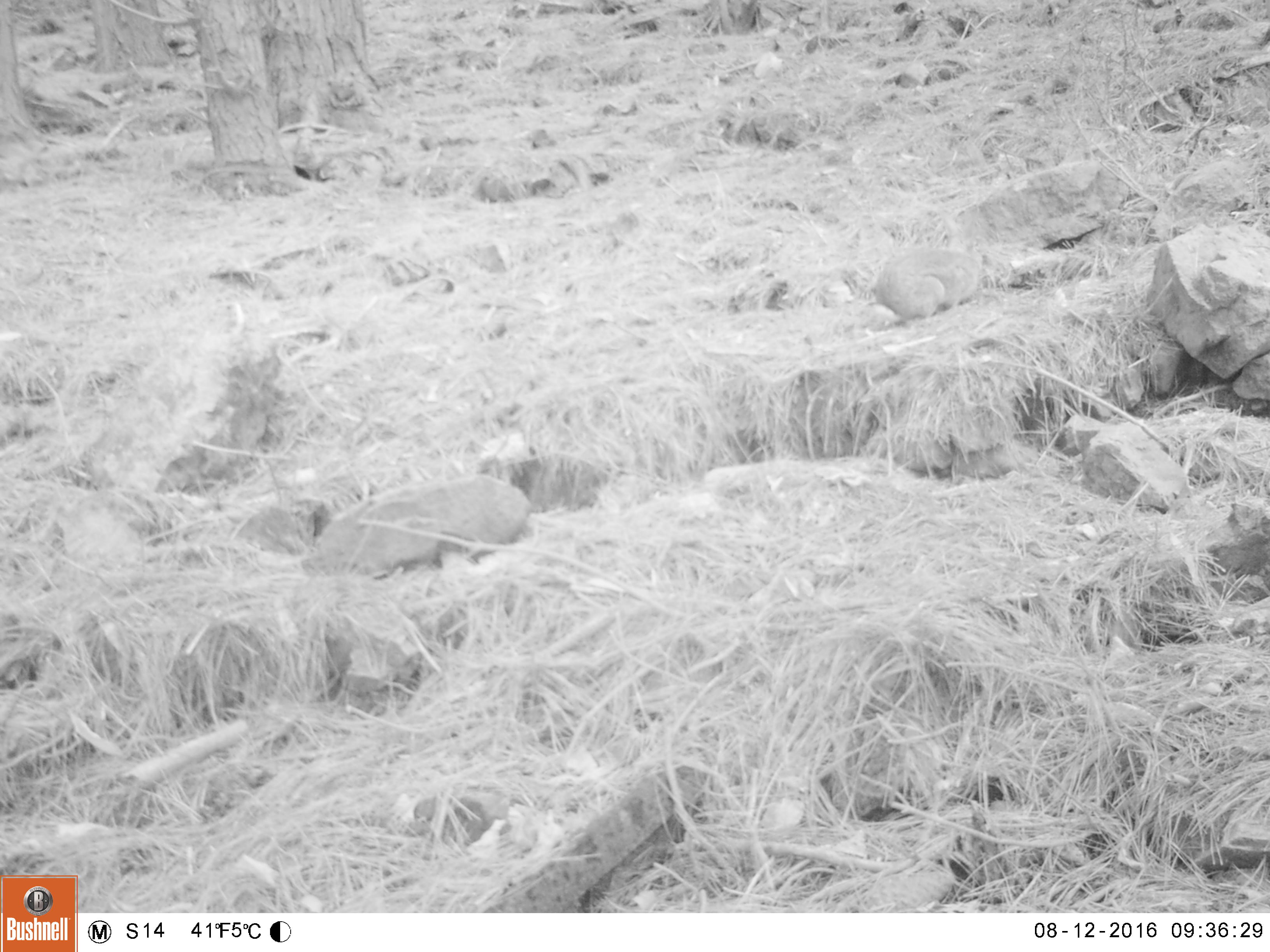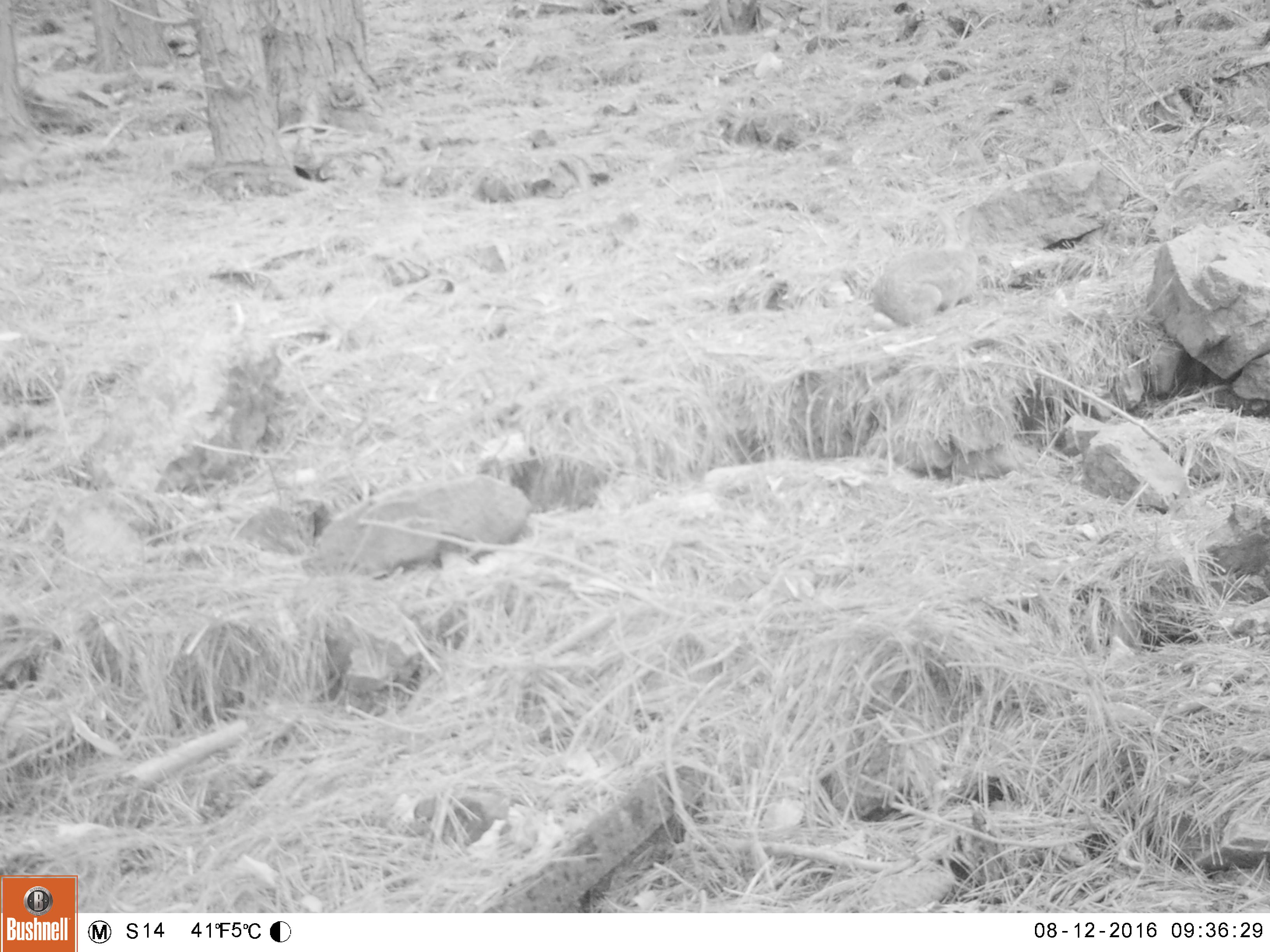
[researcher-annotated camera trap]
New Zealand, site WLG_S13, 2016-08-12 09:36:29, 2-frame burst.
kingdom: Animalia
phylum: Chordata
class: Mammalia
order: Lagomorpha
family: Leporidae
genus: Oryctolagus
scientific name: Oryctolagus cuniculus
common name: european rabbit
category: rabbit